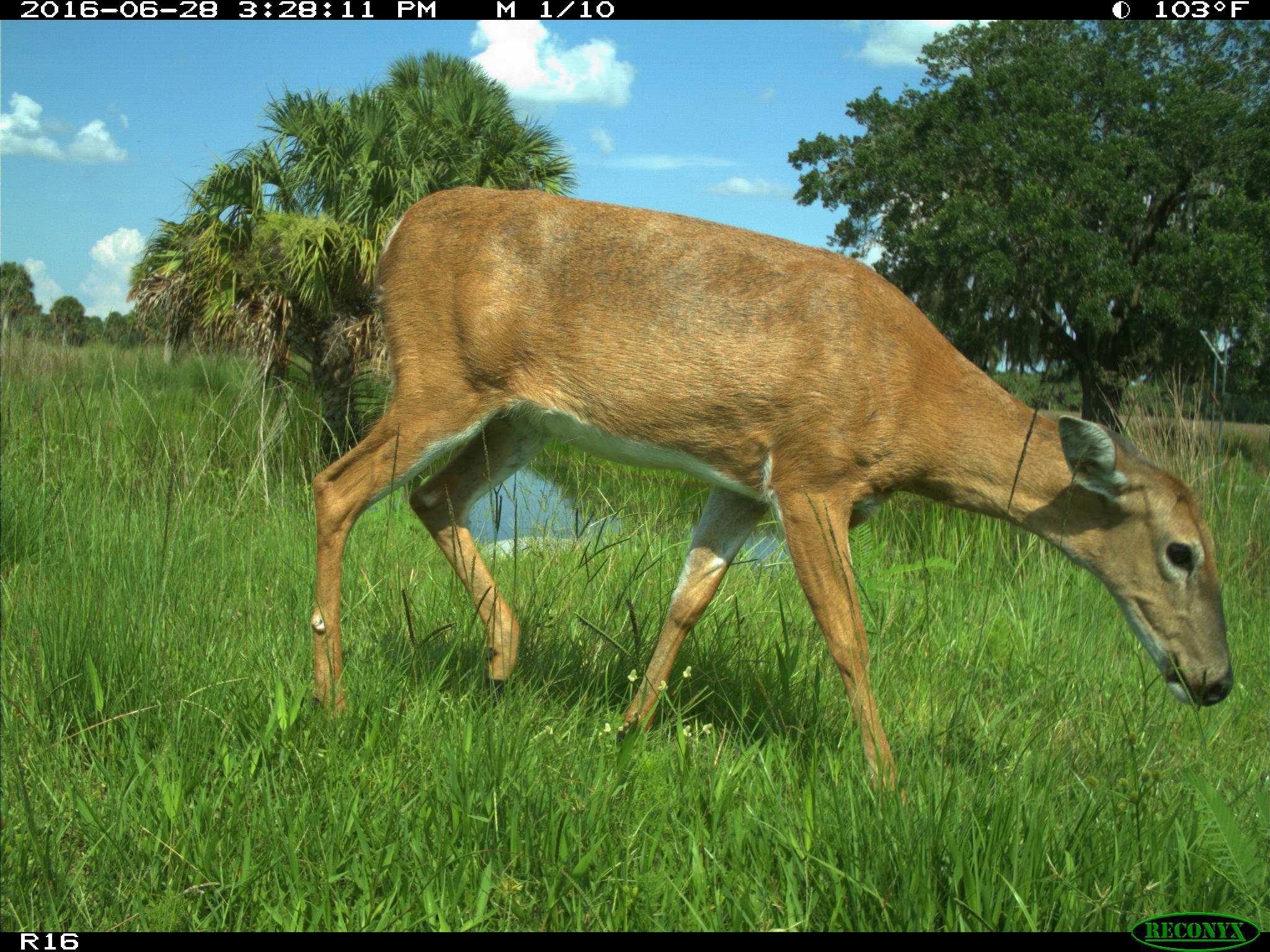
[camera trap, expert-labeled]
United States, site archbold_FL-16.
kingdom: Animalia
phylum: Chordata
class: Mammalia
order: Artiodactyla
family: Cervidae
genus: Odocoileus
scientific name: Odocoileus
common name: deer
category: unidentified deer